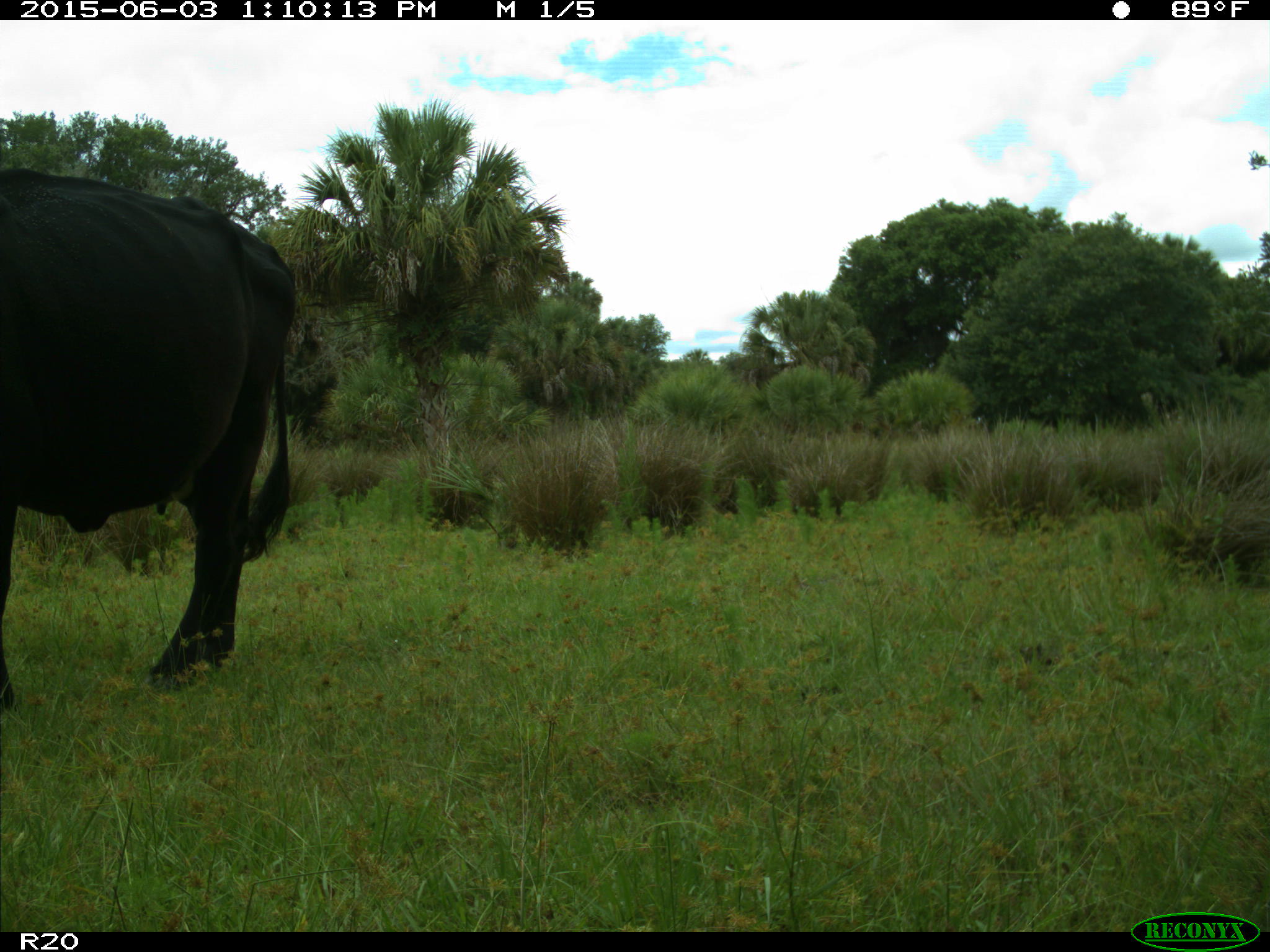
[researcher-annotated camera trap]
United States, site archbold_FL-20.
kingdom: Animalia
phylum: Chordata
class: Mammalia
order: Artiodactyla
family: Bovidae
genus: Bos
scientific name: Bos taurus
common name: domestic cow